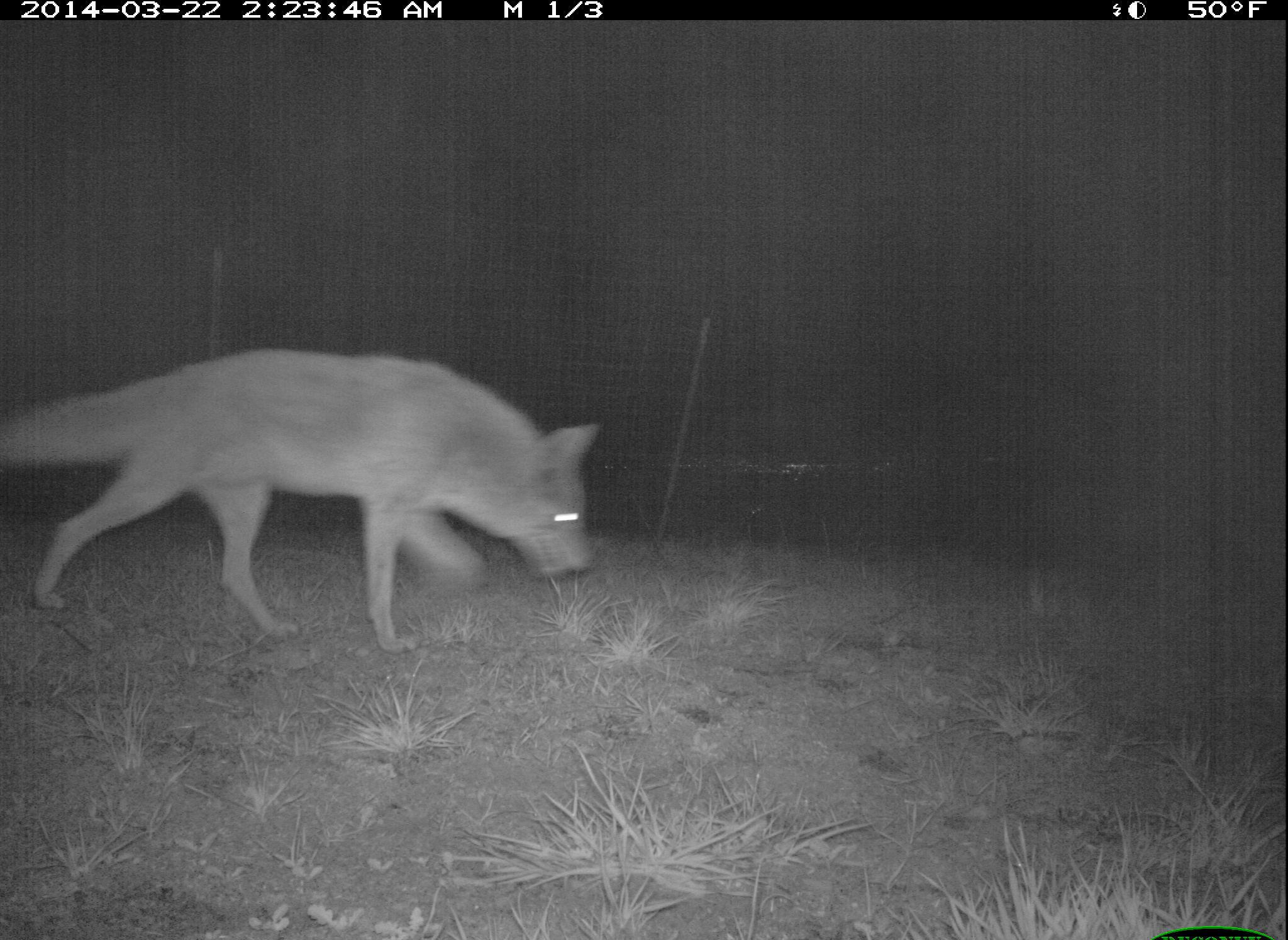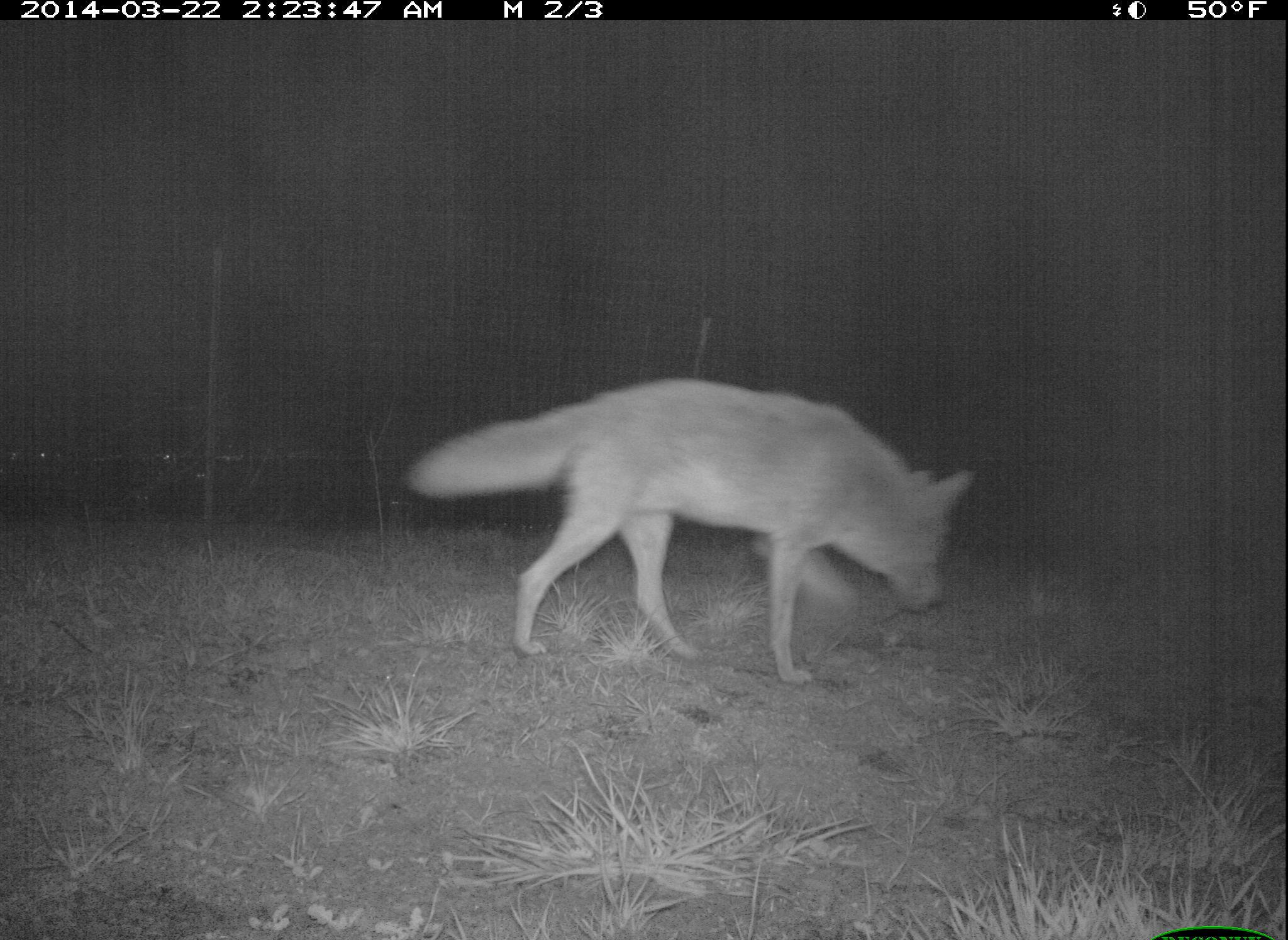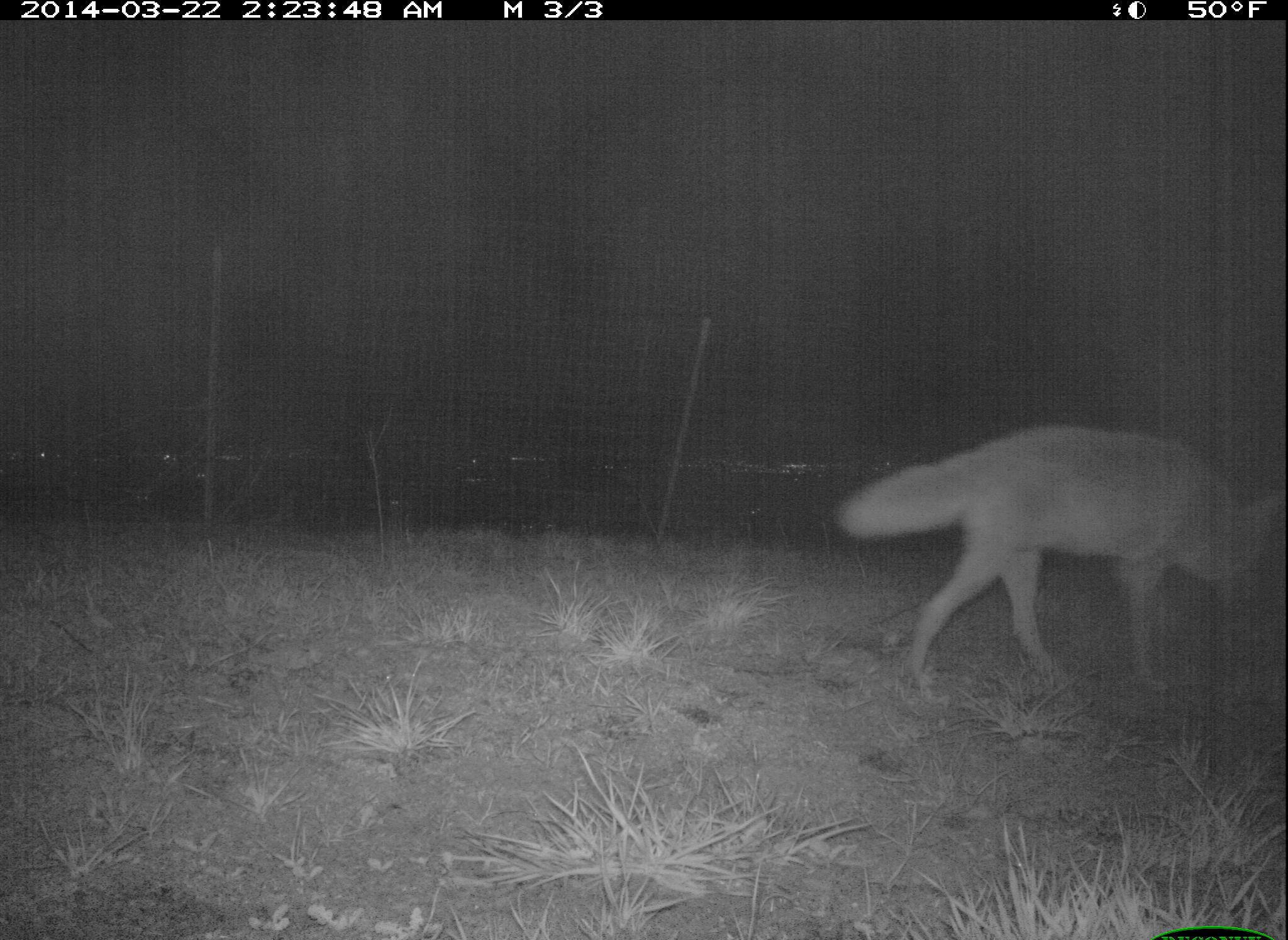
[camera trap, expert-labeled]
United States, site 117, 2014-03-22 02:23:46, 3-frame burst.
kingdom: Animalia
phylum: Chordata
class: Mammalia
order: Carnivora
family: Canidae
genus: Canis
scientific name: Canis latrans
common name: coyote